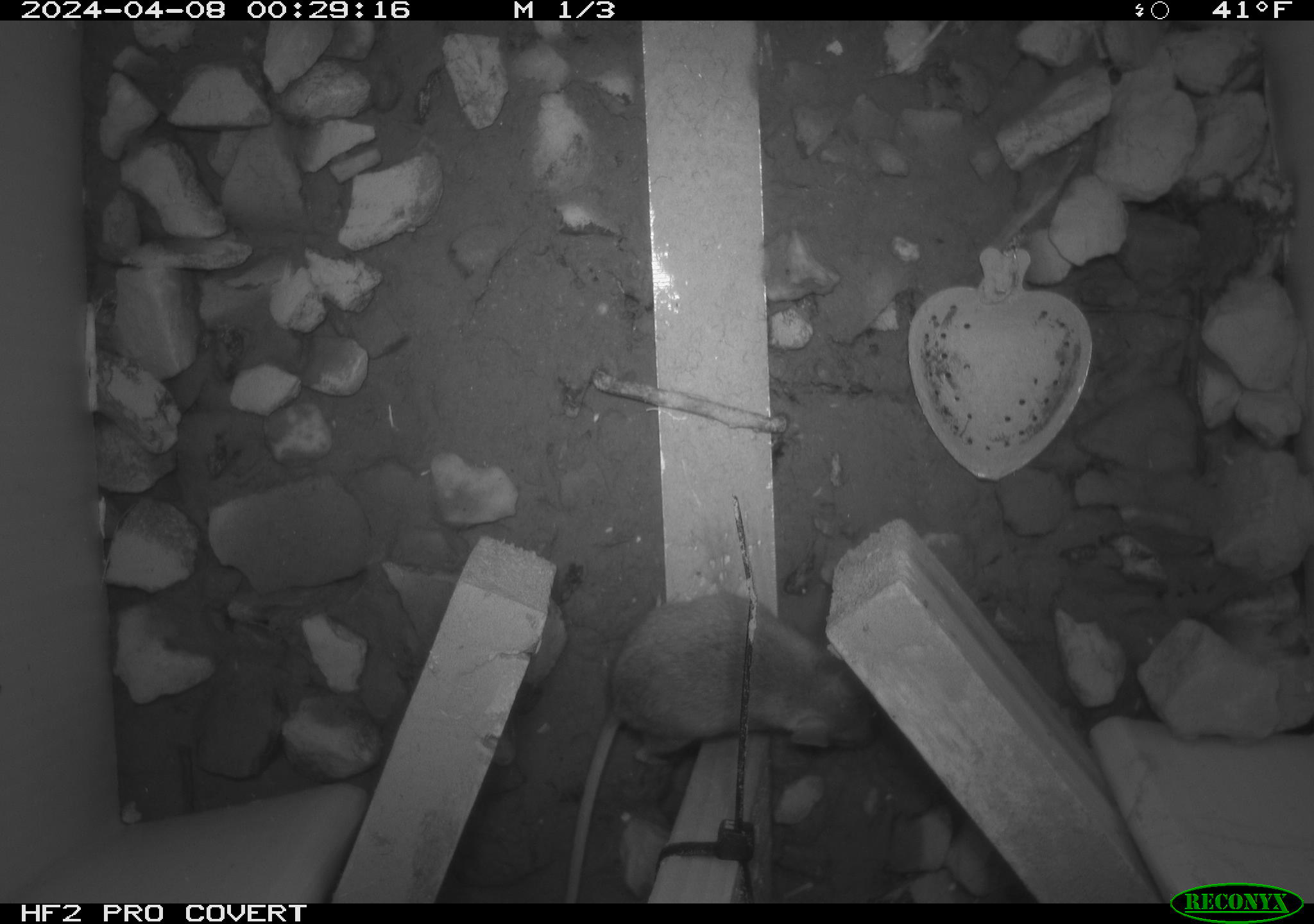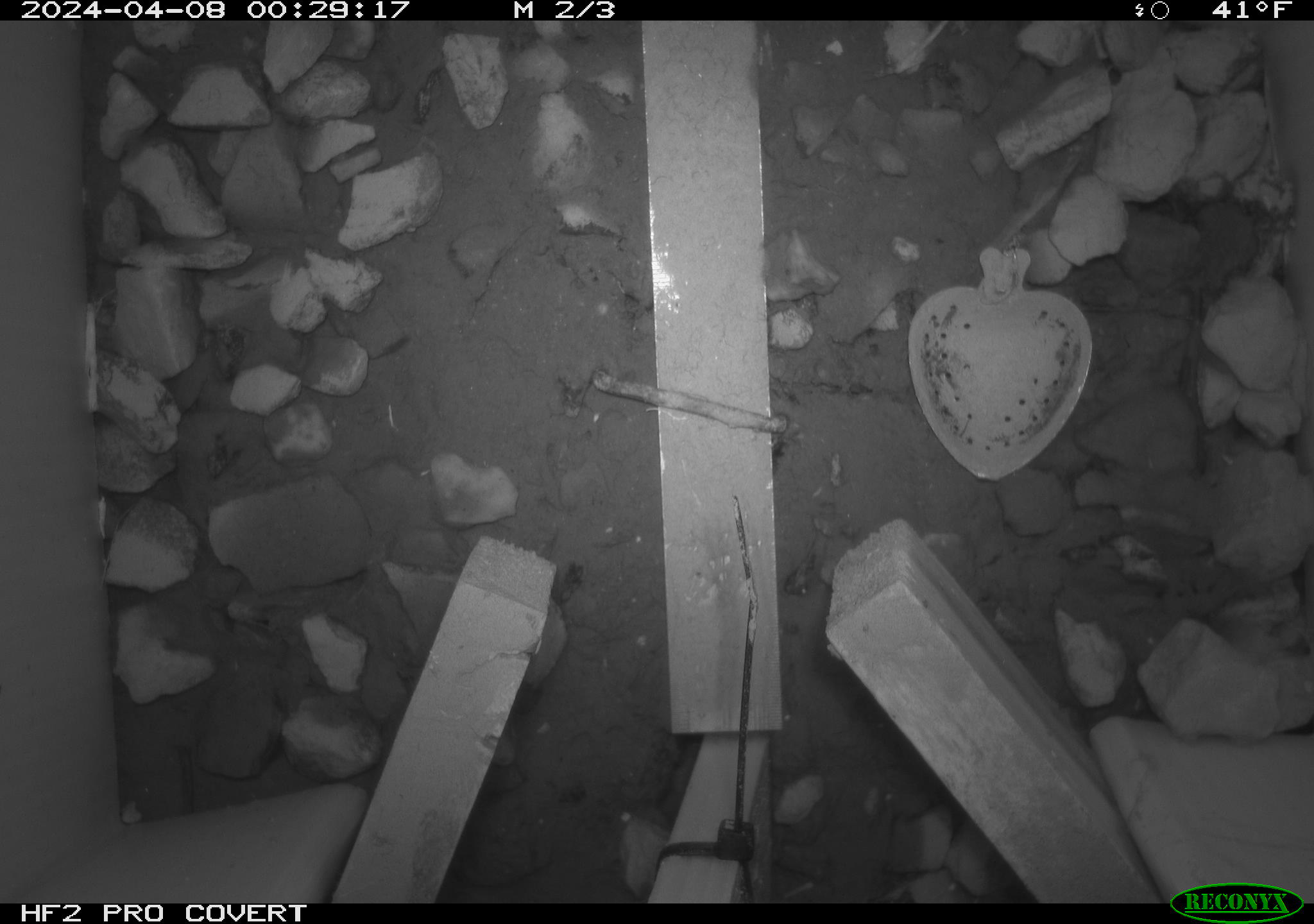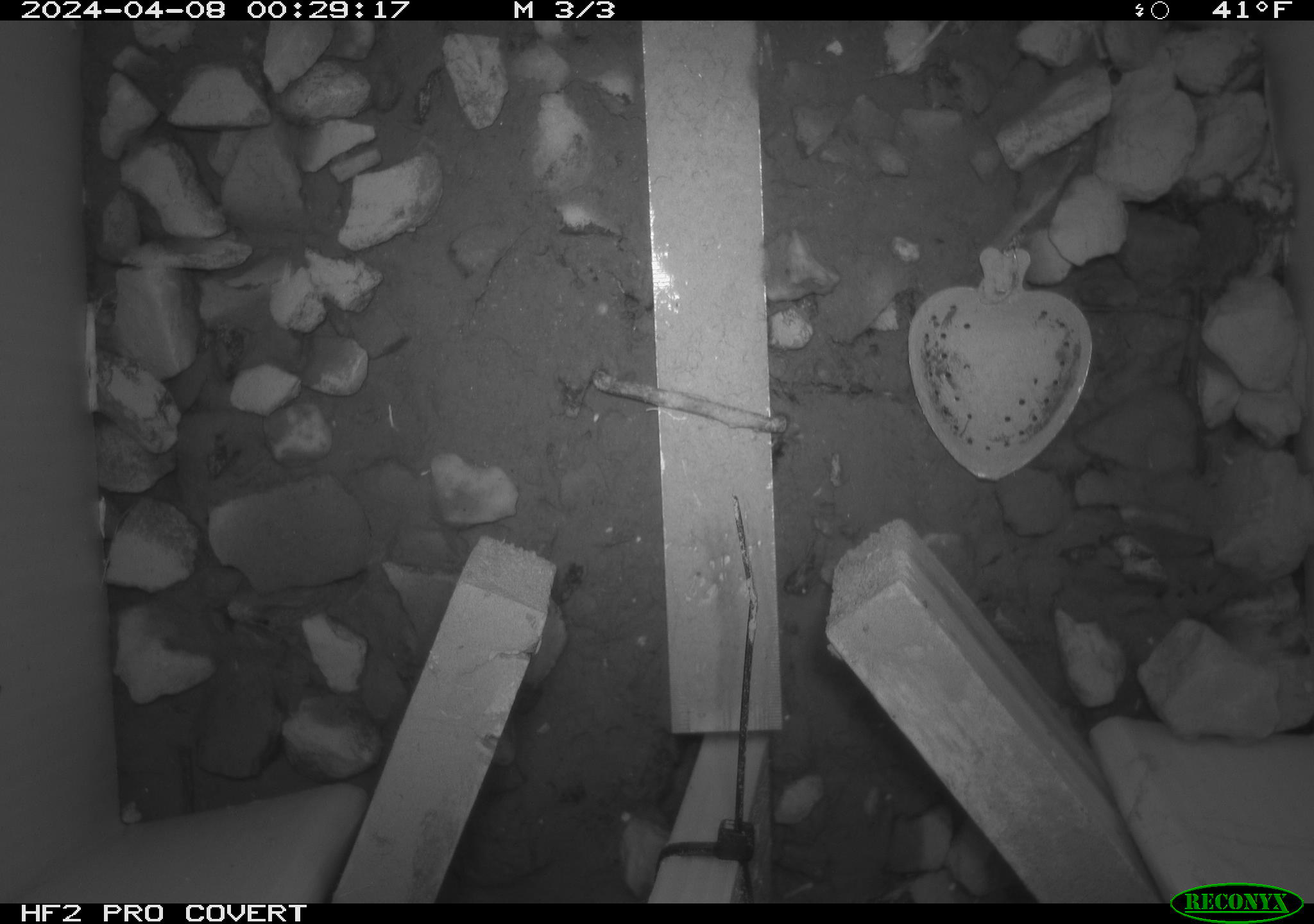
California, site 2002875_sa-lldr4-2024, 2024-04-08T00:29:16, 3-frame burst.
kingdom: Animalia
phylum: Chordata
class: Mammalia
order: Rodentia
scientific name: Rodentia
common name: rodent